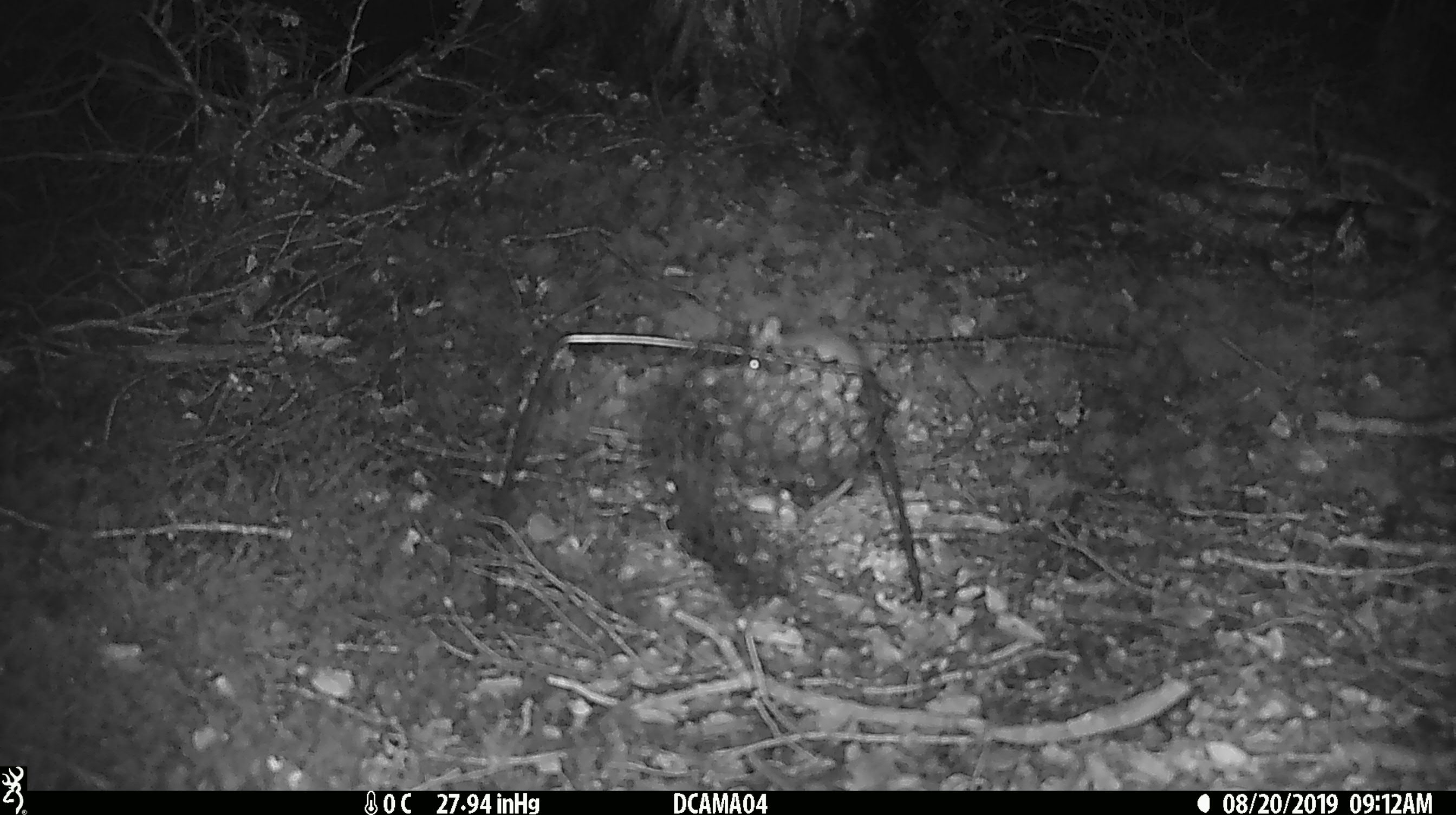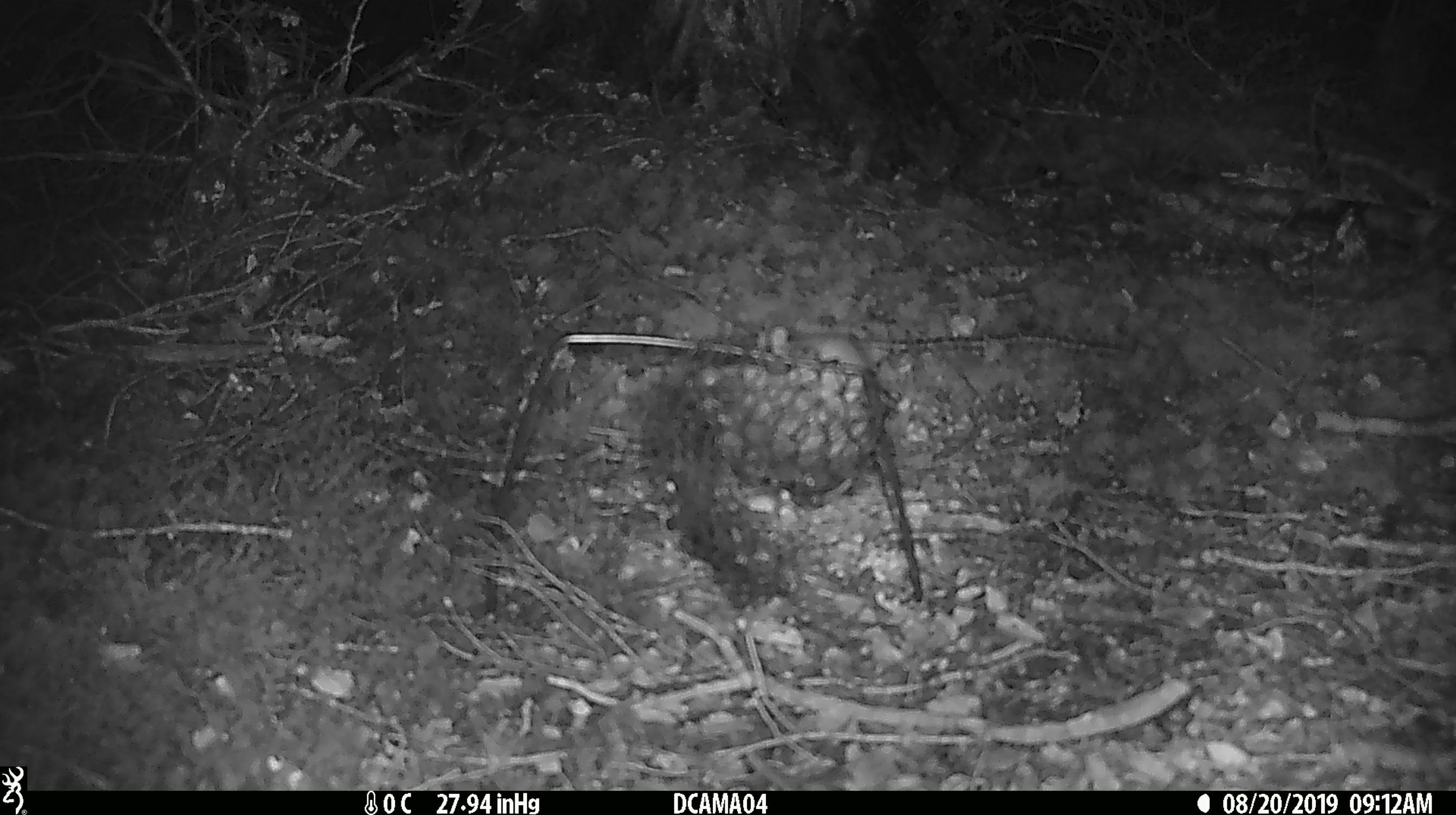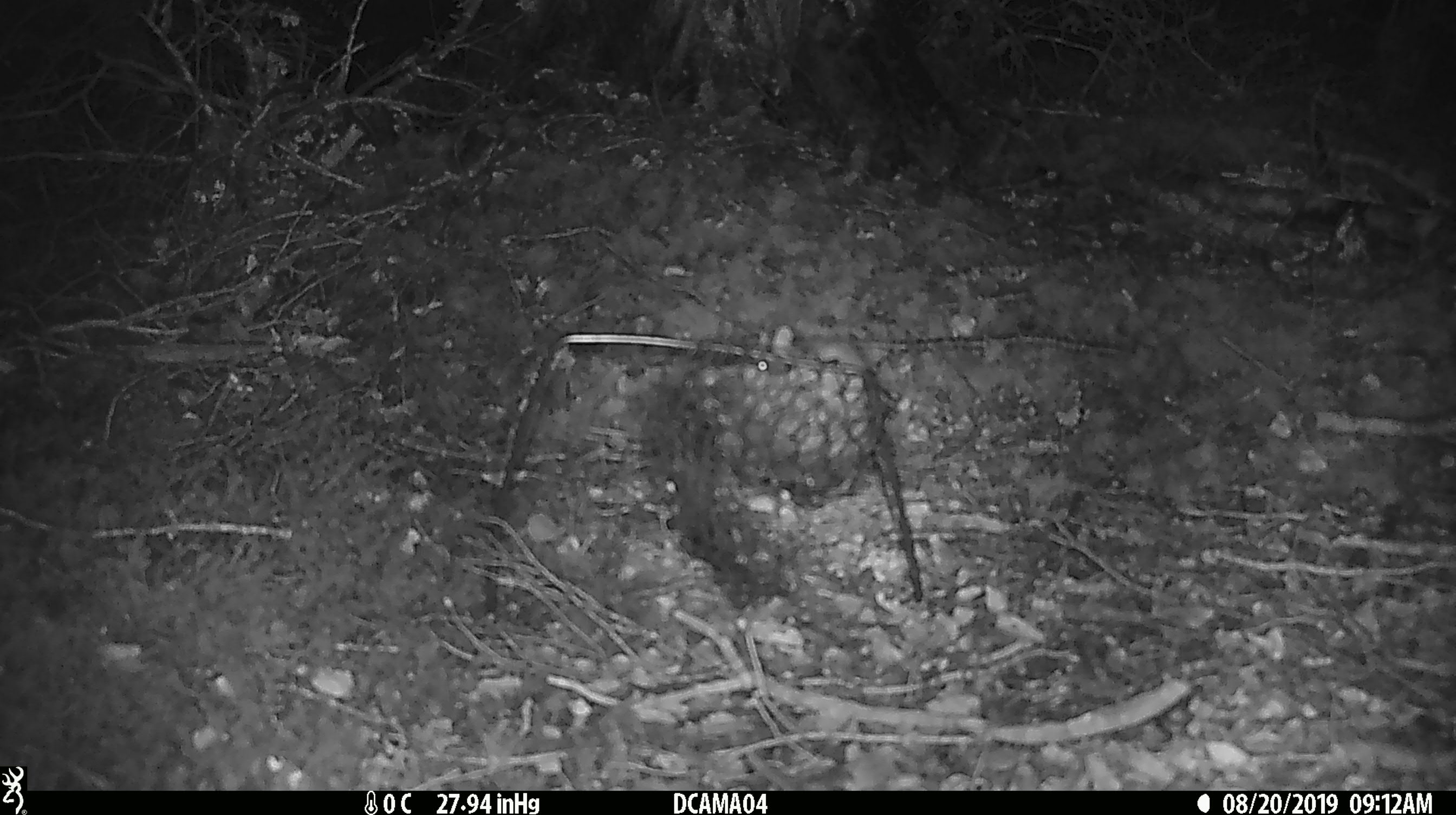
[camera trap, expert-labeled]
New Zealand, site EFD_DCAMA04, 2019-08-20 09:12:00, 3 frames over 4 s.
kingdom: Animalia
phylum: Chordata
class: Mammalia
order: Rodentia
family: Muridae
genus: Mus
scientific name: Mus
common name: mouse